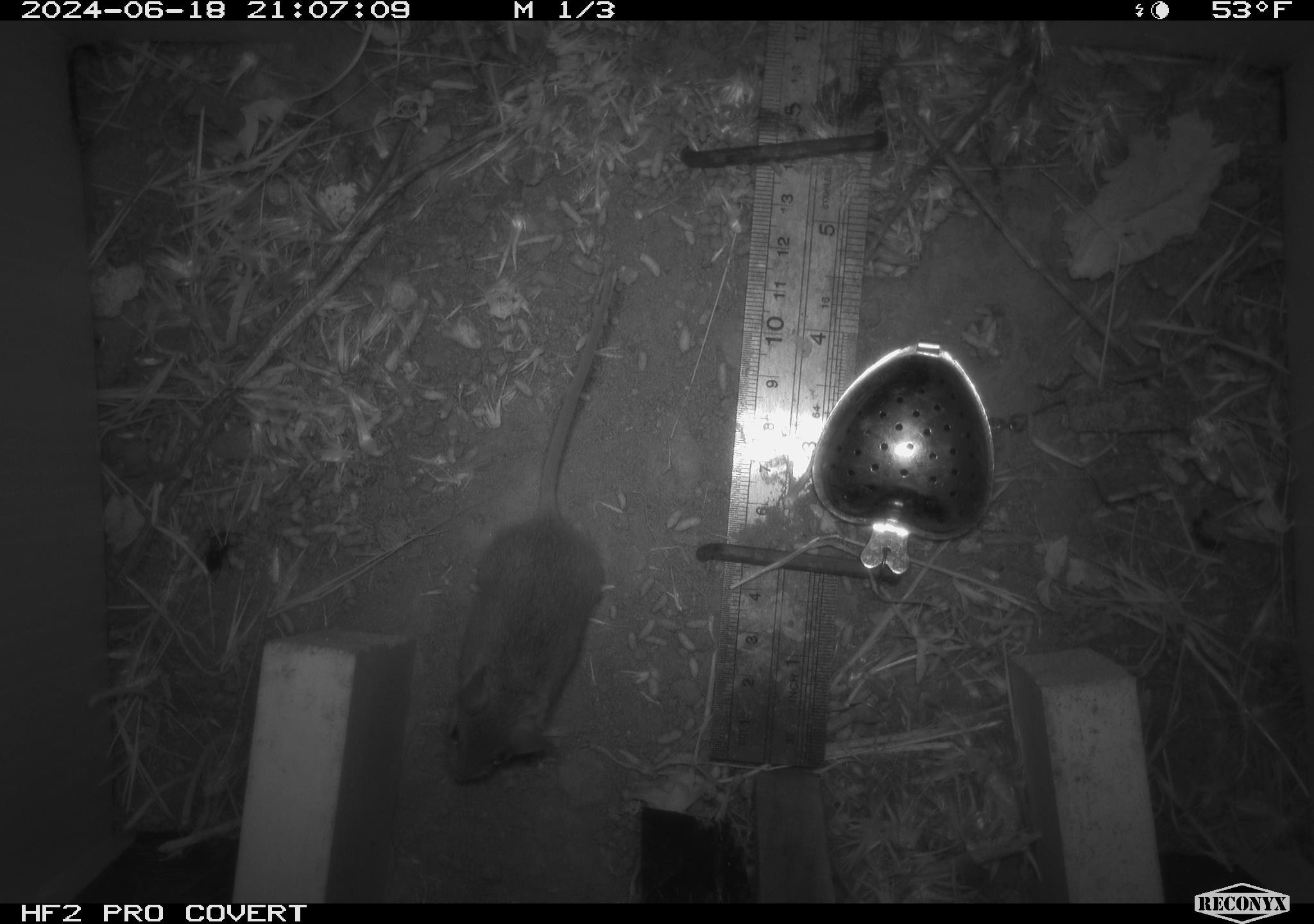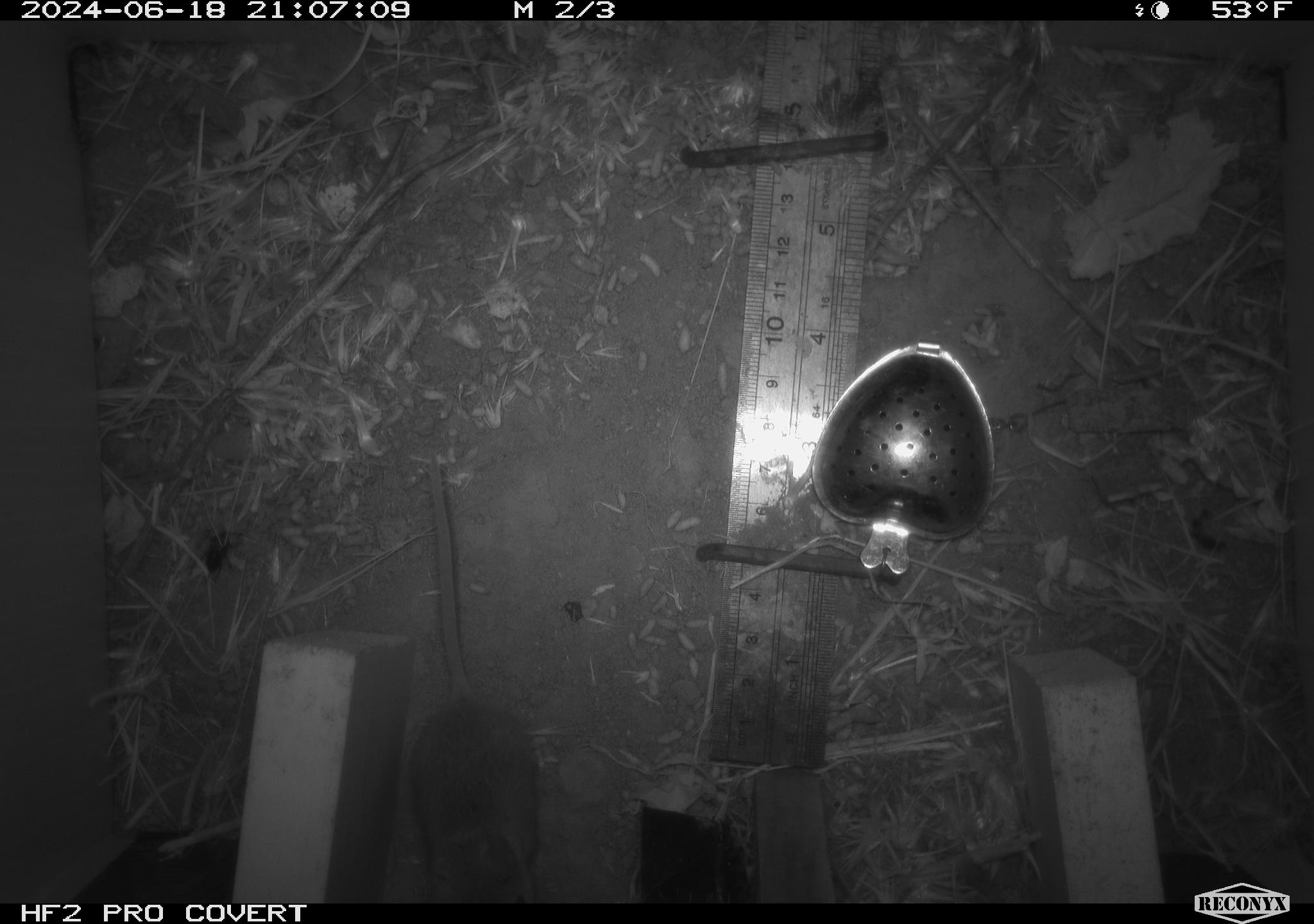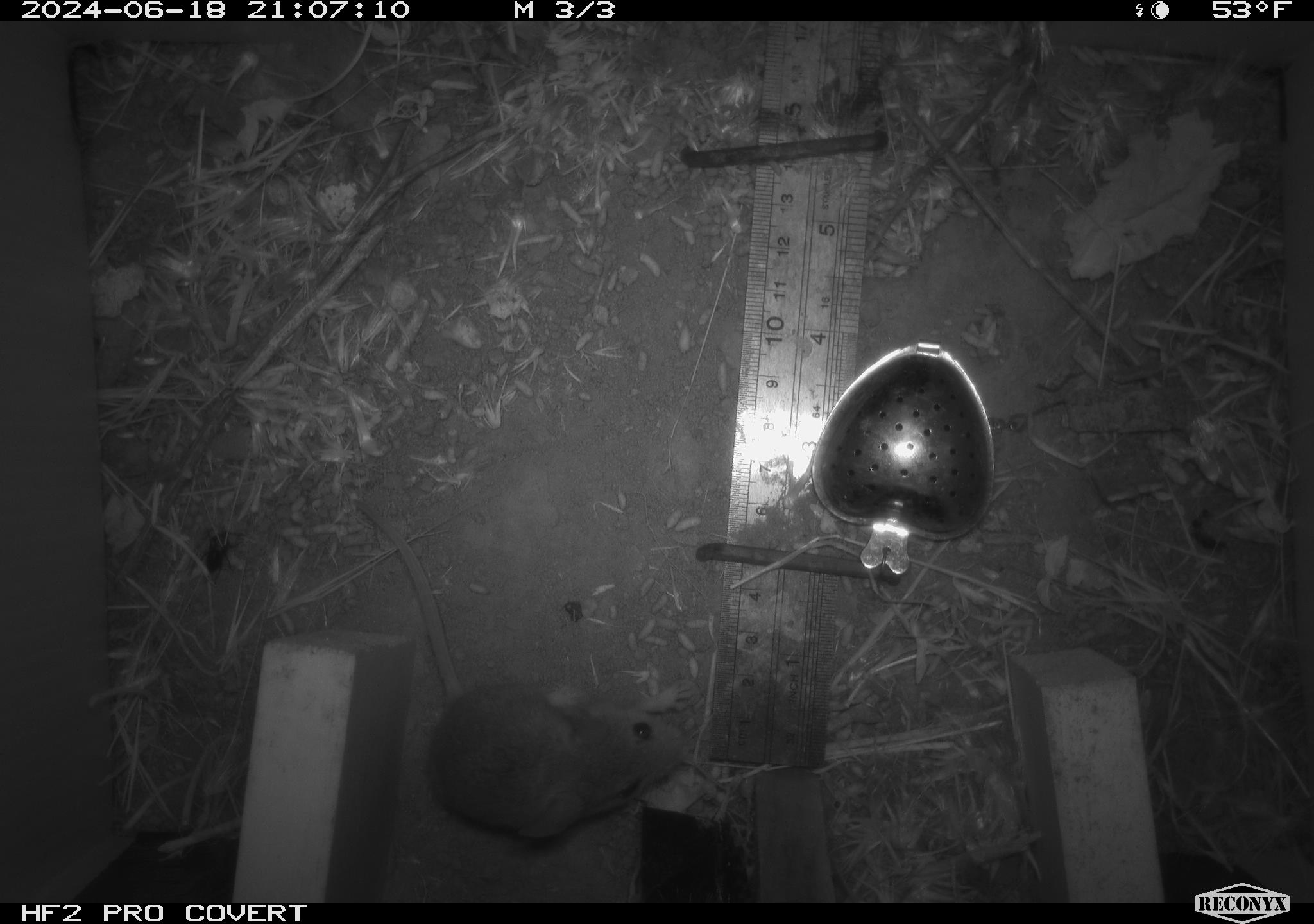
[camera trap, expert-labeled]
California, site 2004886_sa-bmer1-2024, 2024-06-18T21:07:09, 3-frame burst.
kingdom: Animalia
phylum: Chordata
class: Mammalia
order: Rodentia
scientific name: Rodentia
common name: mouse species